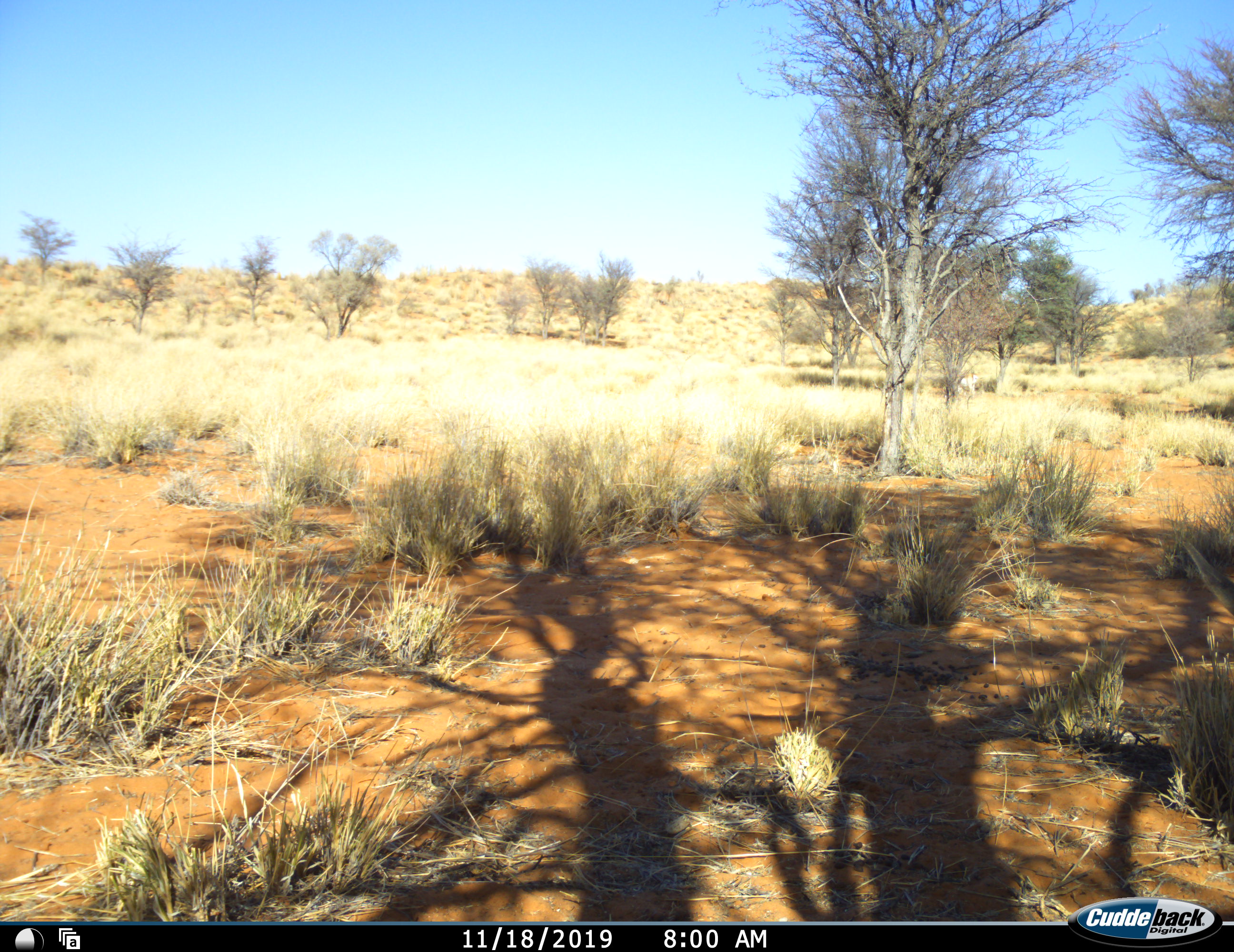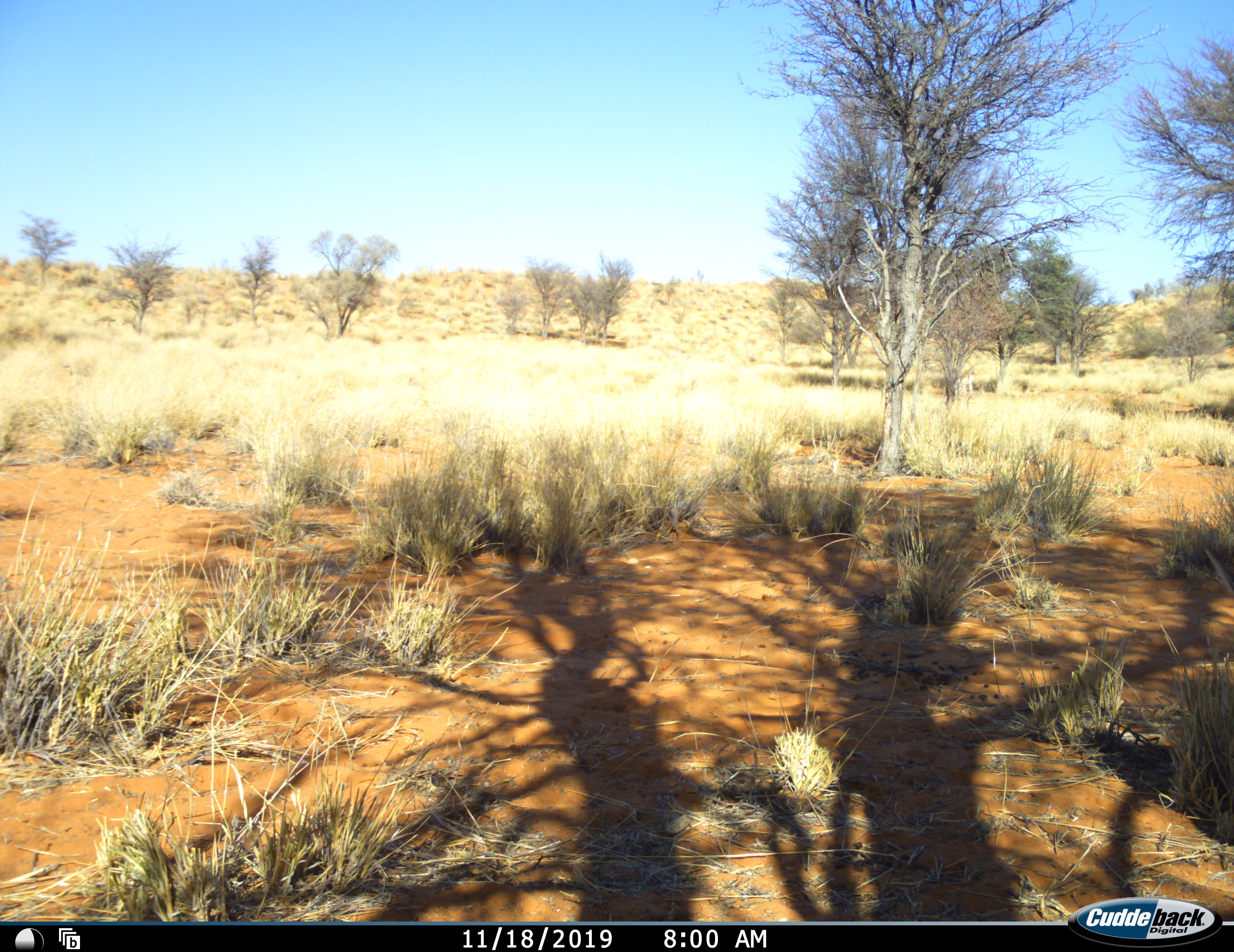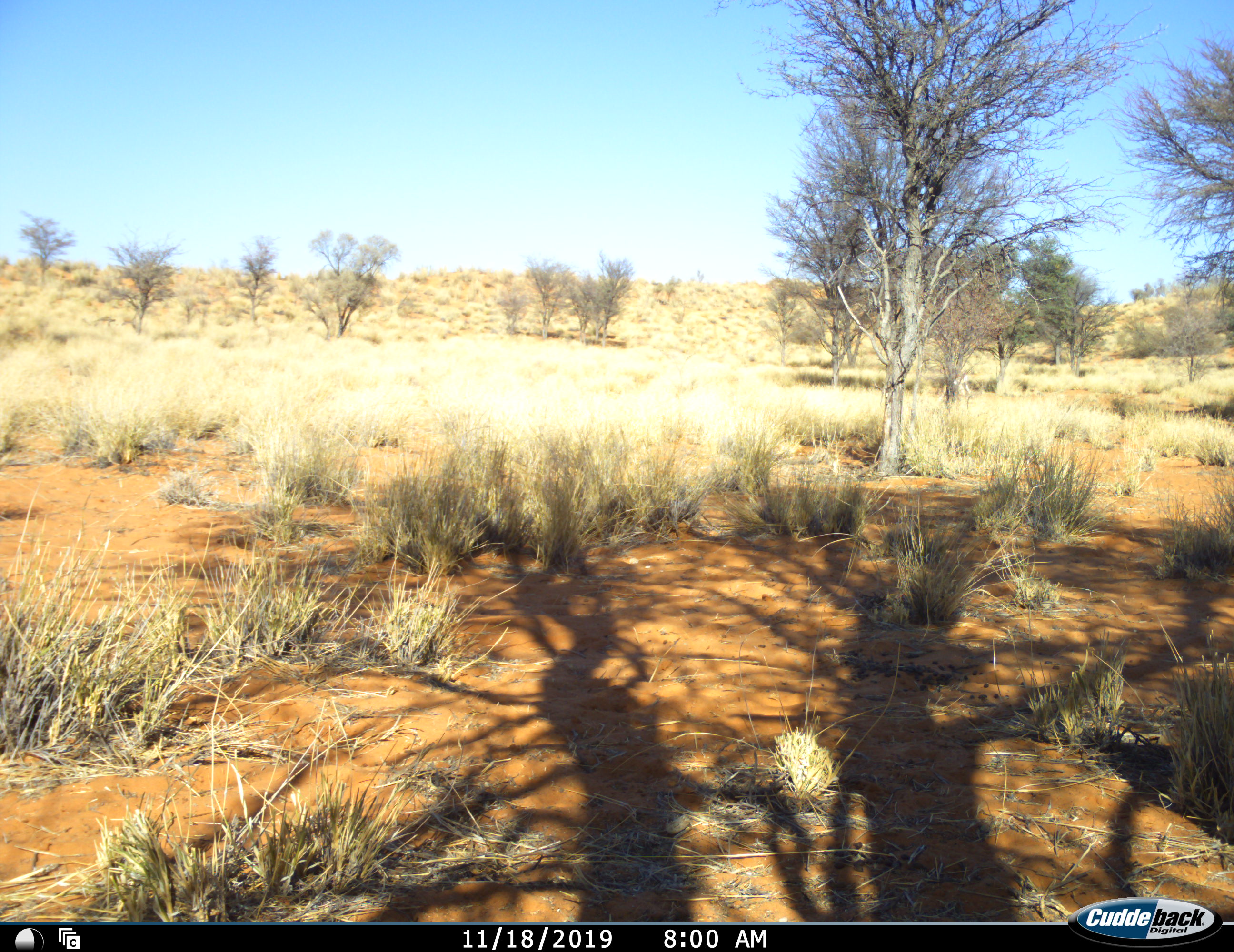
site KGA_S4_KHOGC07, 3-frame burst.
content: unidentified animal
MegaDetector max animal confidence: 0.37